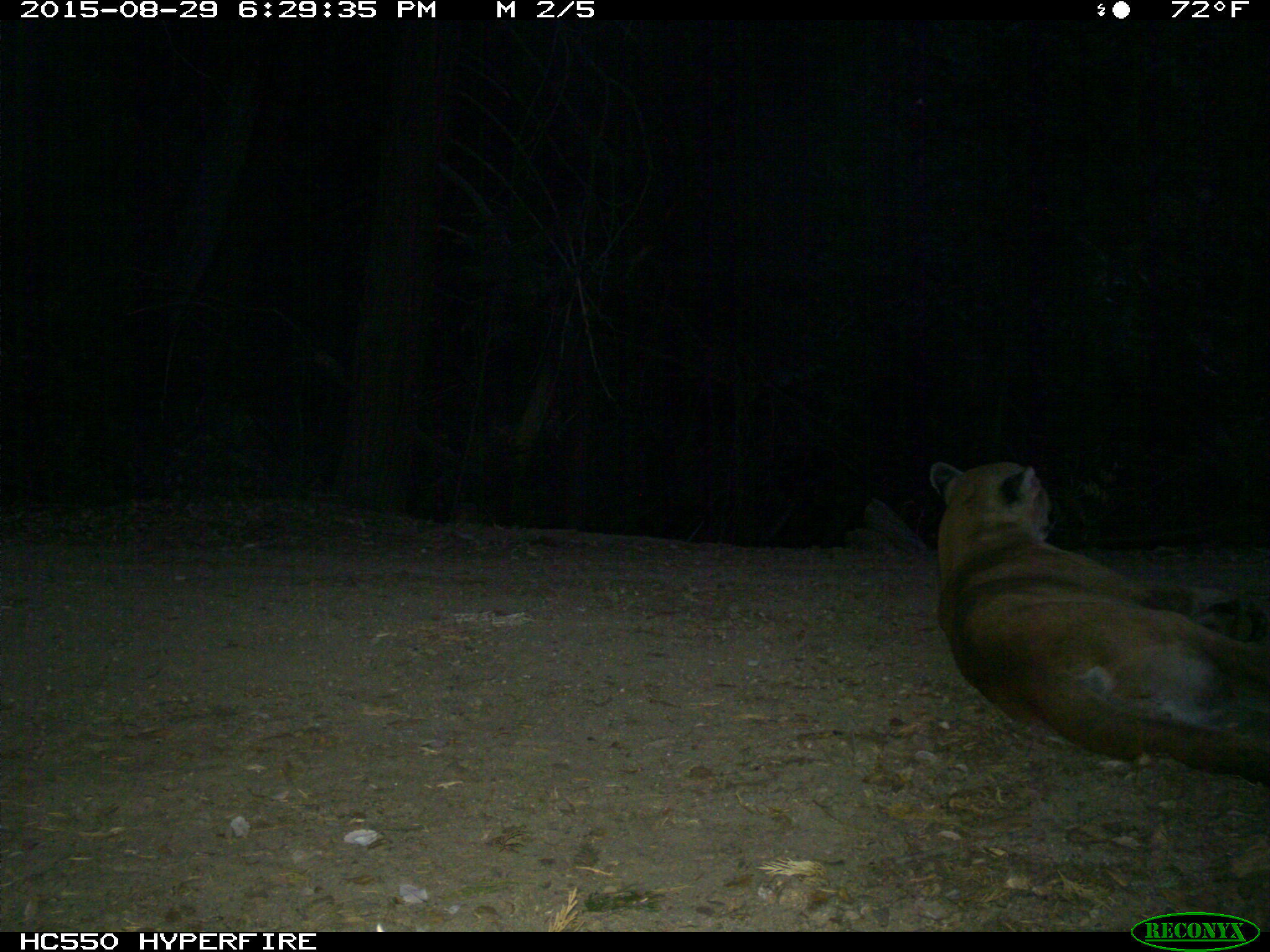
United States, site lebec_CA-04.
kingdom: Animalia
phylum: Chordata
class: Mammalia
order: Carnivora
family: Felidae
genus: Puma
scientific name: Puma concolor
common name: mountain lion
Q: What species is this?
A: Puma concolor (mountain lion).